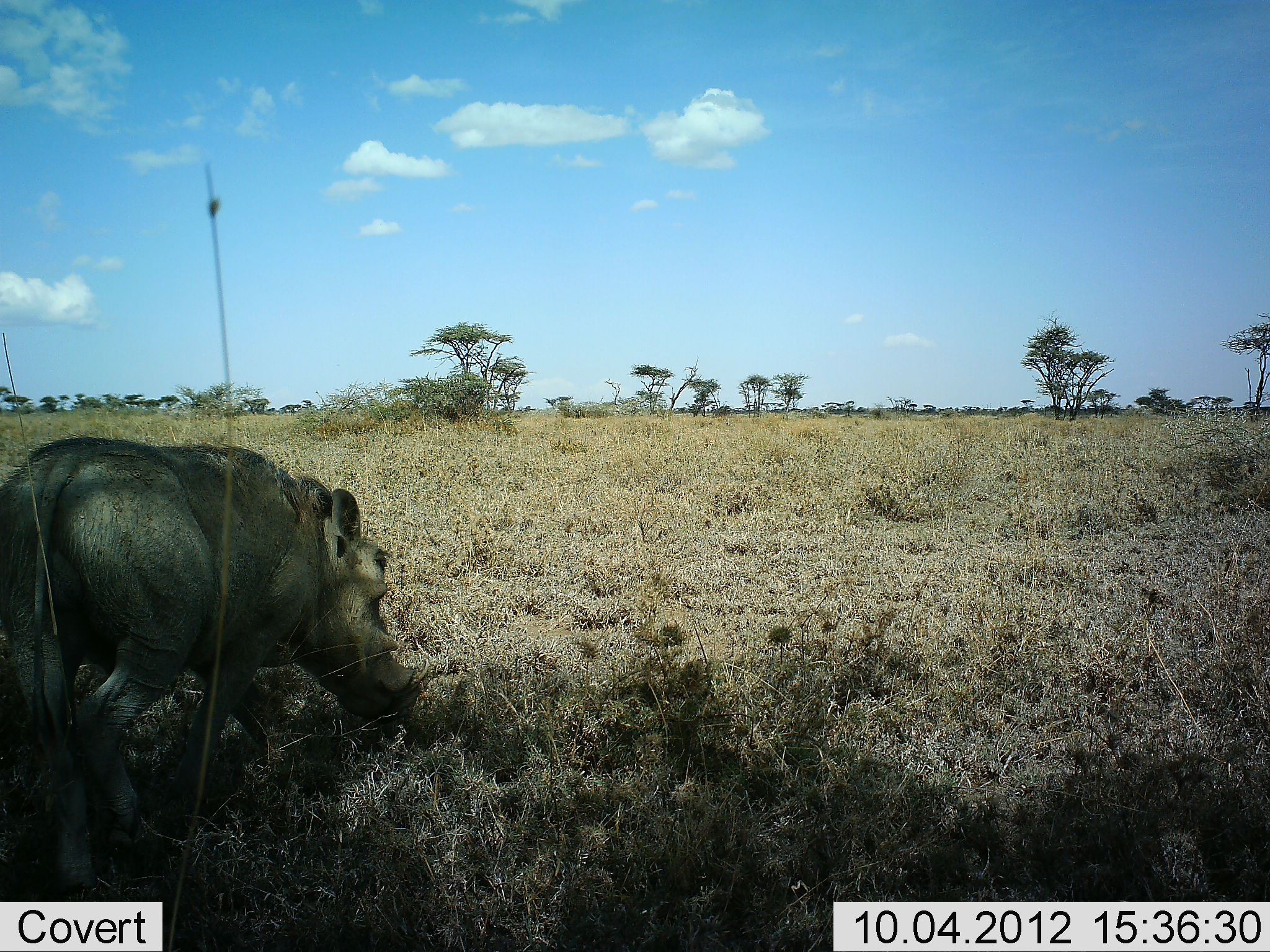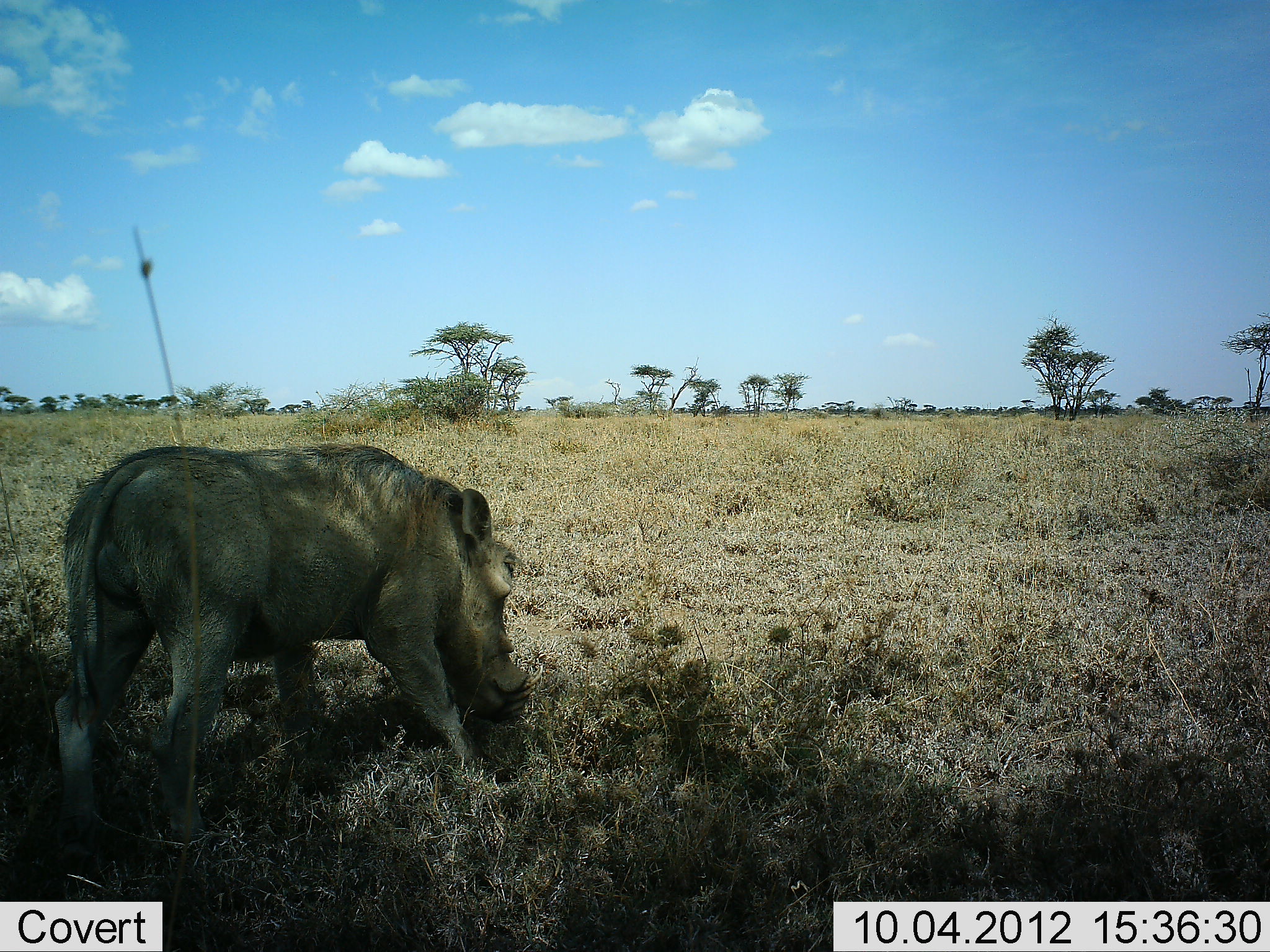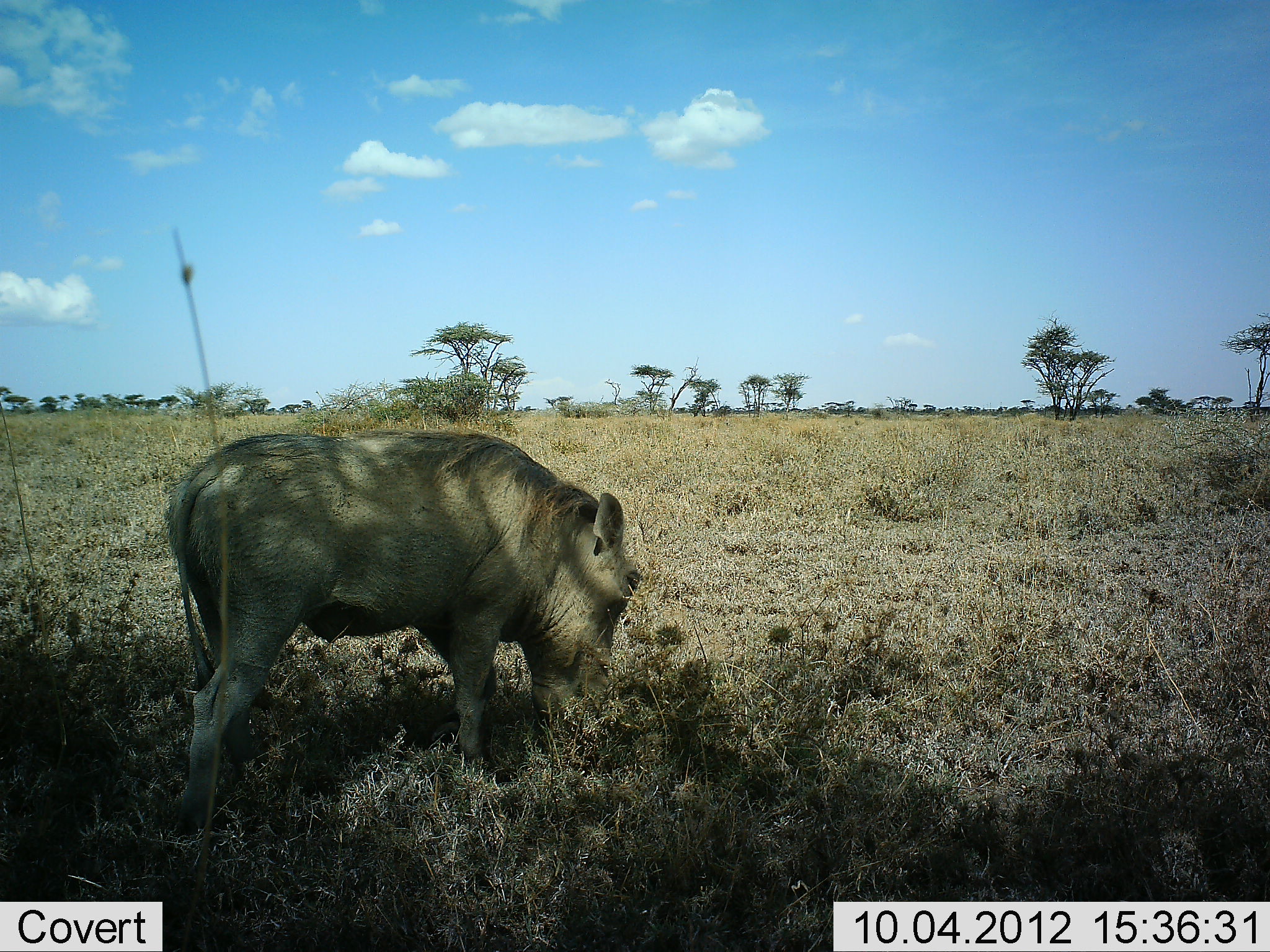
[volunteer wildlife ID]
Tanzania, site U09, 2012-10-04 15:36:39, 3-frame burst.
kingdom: Animalia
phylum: Chordata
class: Mammalia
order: Artiodactyla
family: Suidae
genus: Phacochoerus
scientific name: Phacochoerus africanus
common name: warthog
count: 1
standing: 10%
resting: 0%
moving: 80%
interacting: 0%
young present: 0%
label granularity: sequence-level